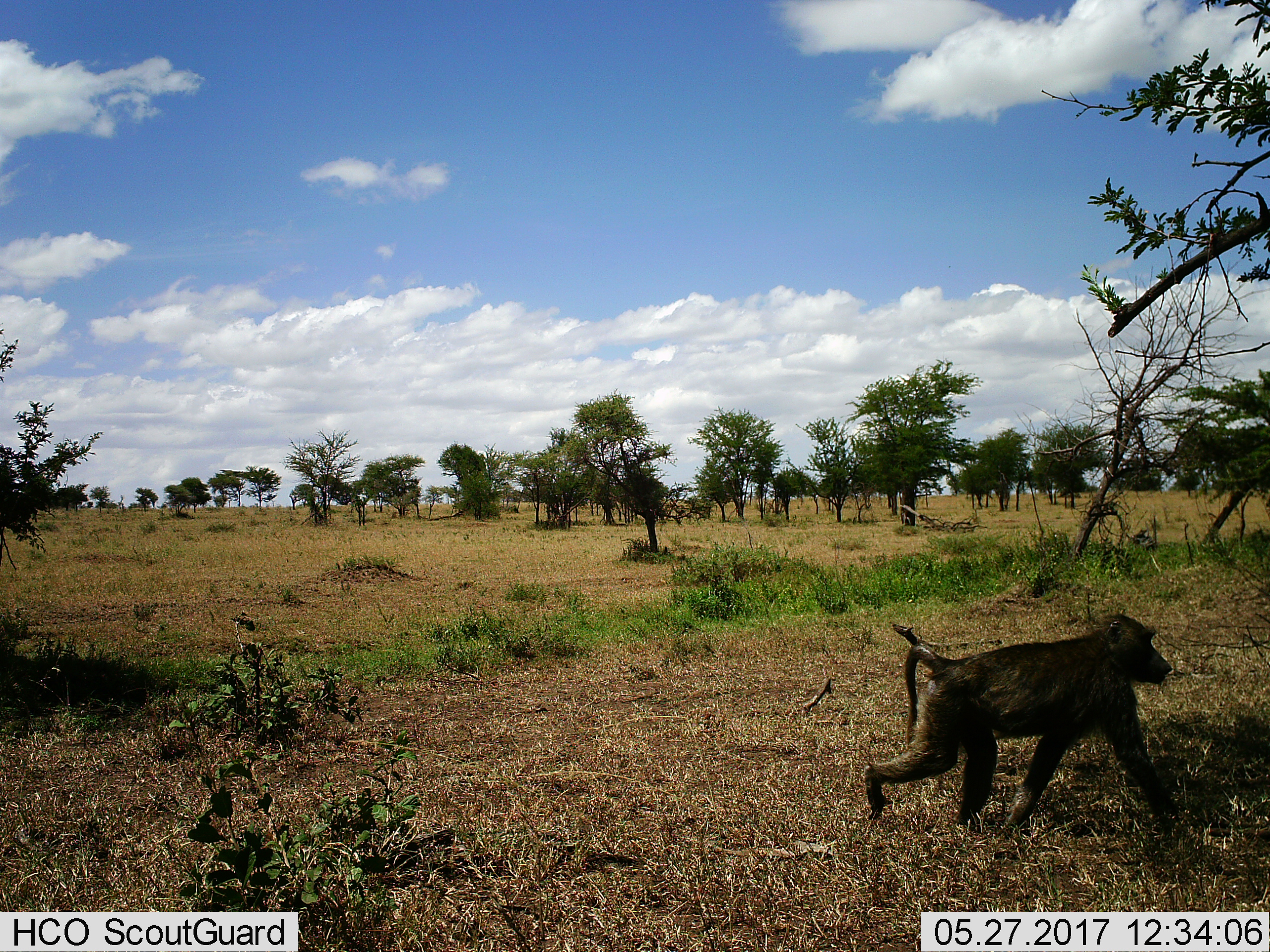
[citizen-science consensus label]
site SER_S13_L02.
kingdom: Animalia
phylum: Chordata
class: Mammalia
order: Primates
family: Cercopithecidae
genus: Papio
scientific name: Papio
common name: baboon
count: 1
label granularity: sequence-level